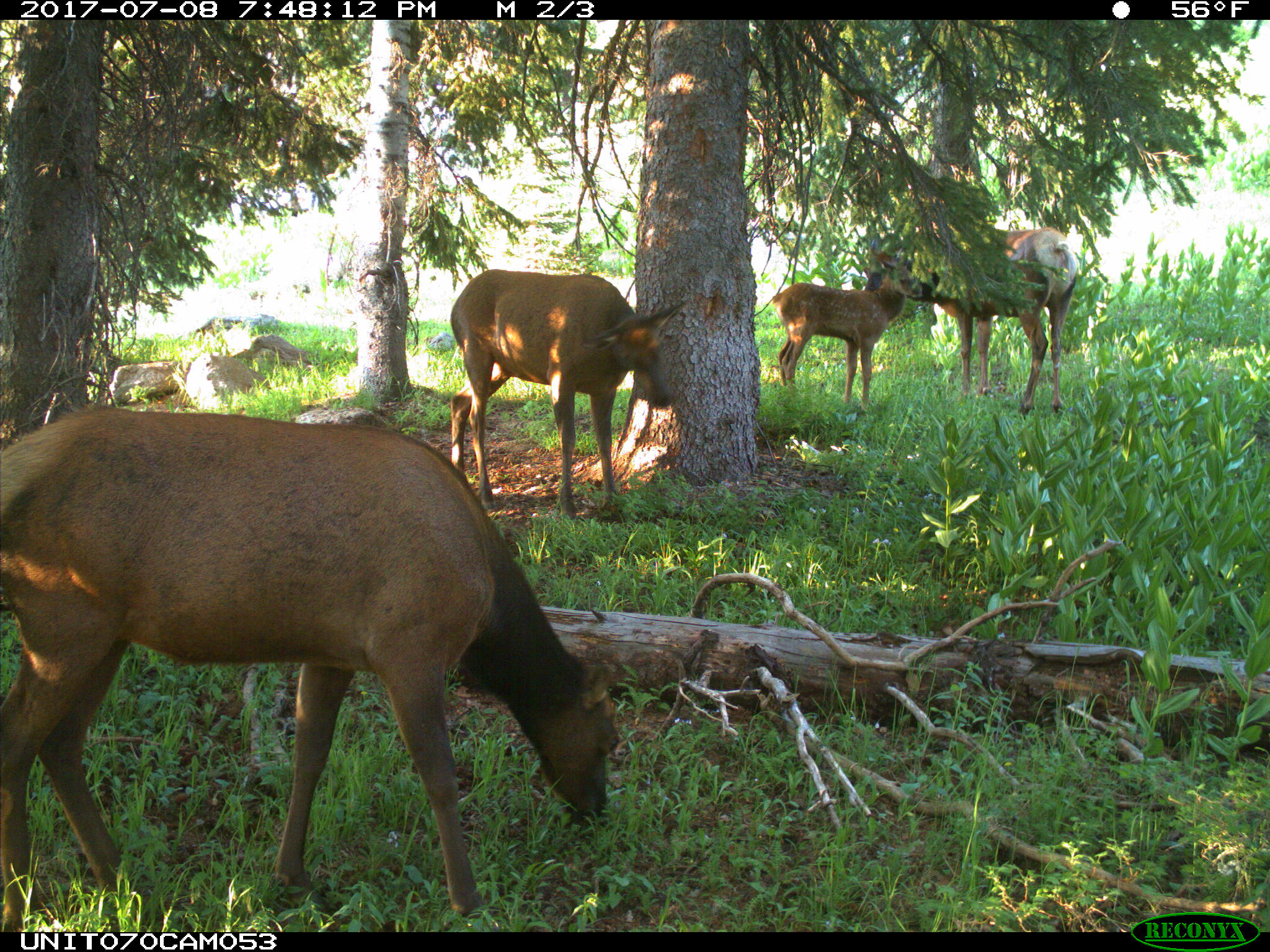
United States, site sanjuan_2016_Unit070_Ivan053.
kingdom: Animalia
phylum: Chordata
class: Mammalia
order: Artiodactyla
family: Cervidae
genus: Cervus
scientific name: Cervus elaphus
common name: red deer